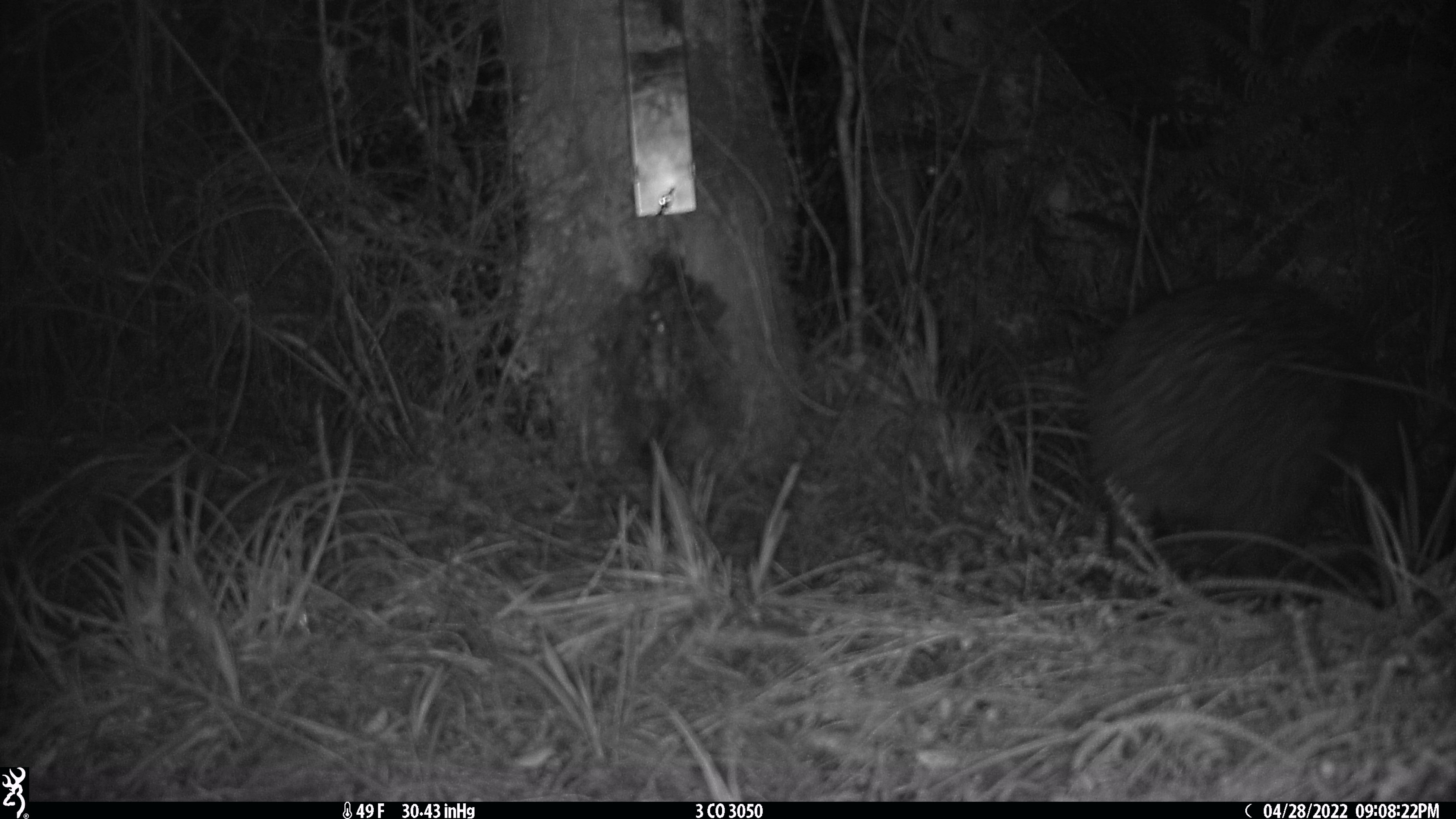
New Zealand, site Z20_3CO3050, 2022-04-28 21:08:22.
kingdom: Animalia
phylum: Chordata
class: Aves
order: Apterygiformes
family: Apterygidae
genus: Apteryx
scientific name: Apteryx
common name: kiwi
Kiwi (Apteryx).